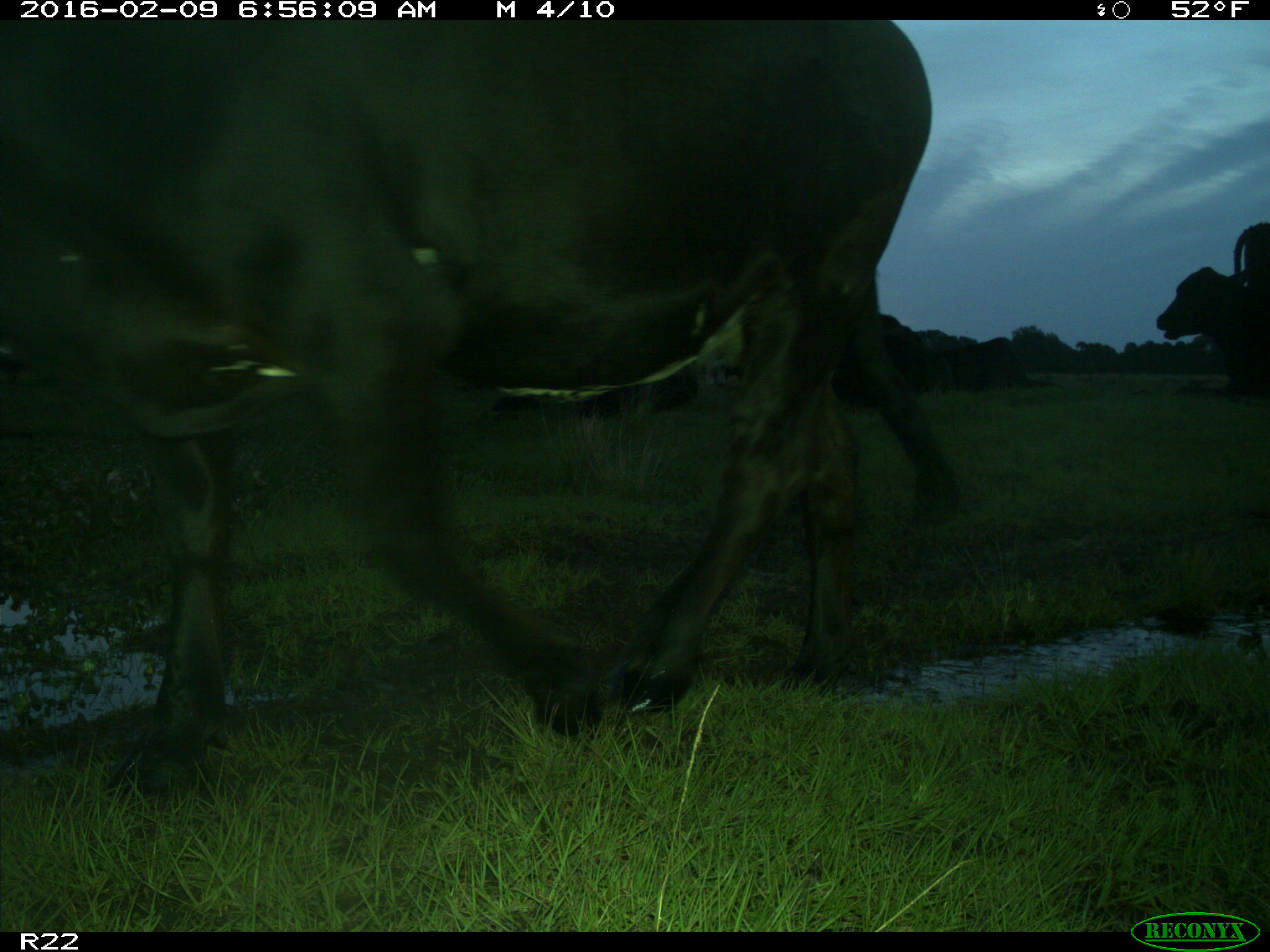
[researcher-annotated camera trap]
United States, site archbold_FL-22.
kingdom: Animalia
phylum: Chordata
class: Mammalia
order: Artiodactyla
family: Bovidae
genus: Bos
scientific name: Bos taurus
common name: domestic cow